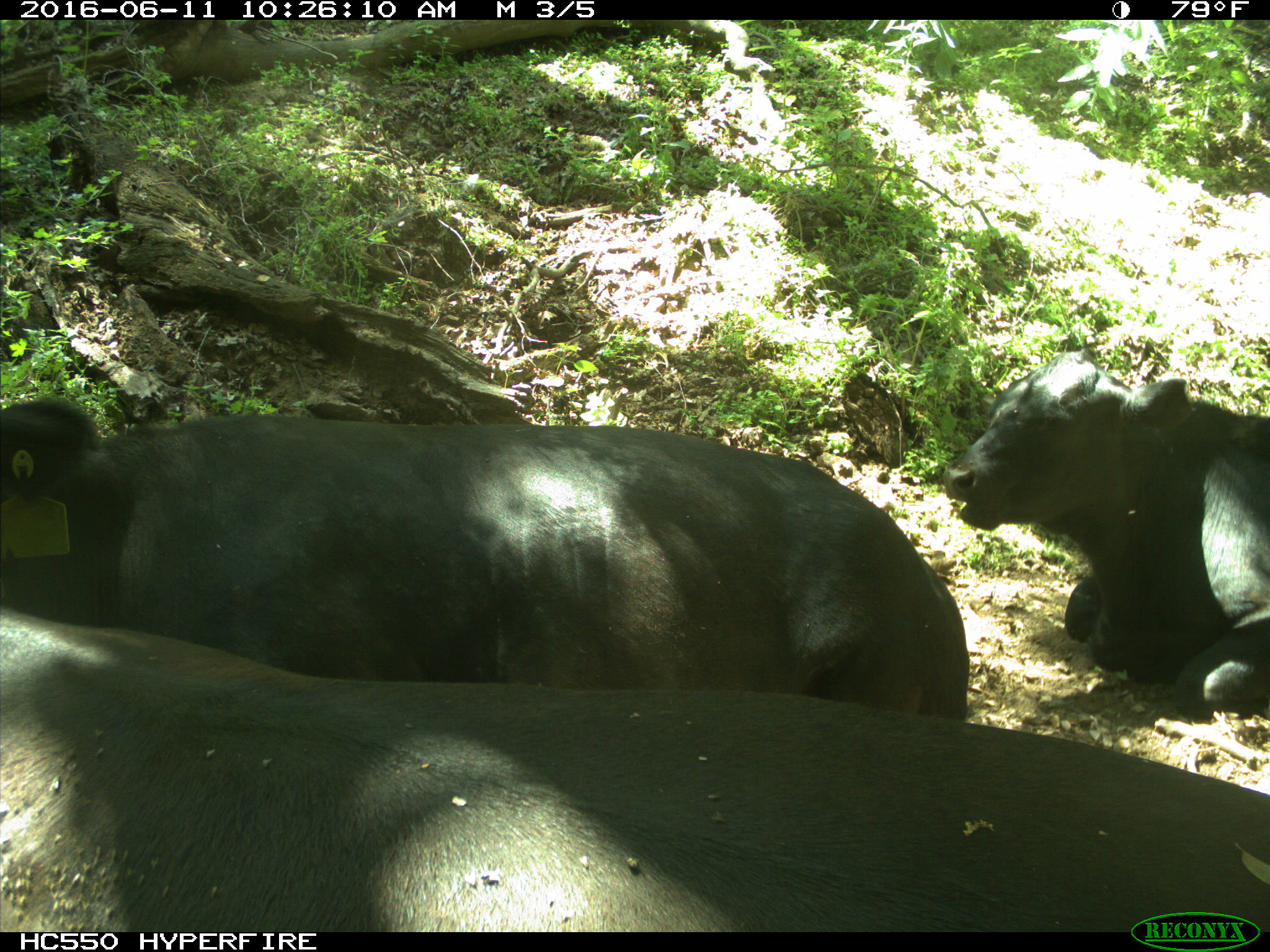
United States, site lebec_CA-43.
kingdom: Animalia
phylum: Chordata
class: Mammalia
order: Artiodactyla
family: Bovidae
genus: Bos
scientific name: Bos taurus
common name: domestic cow